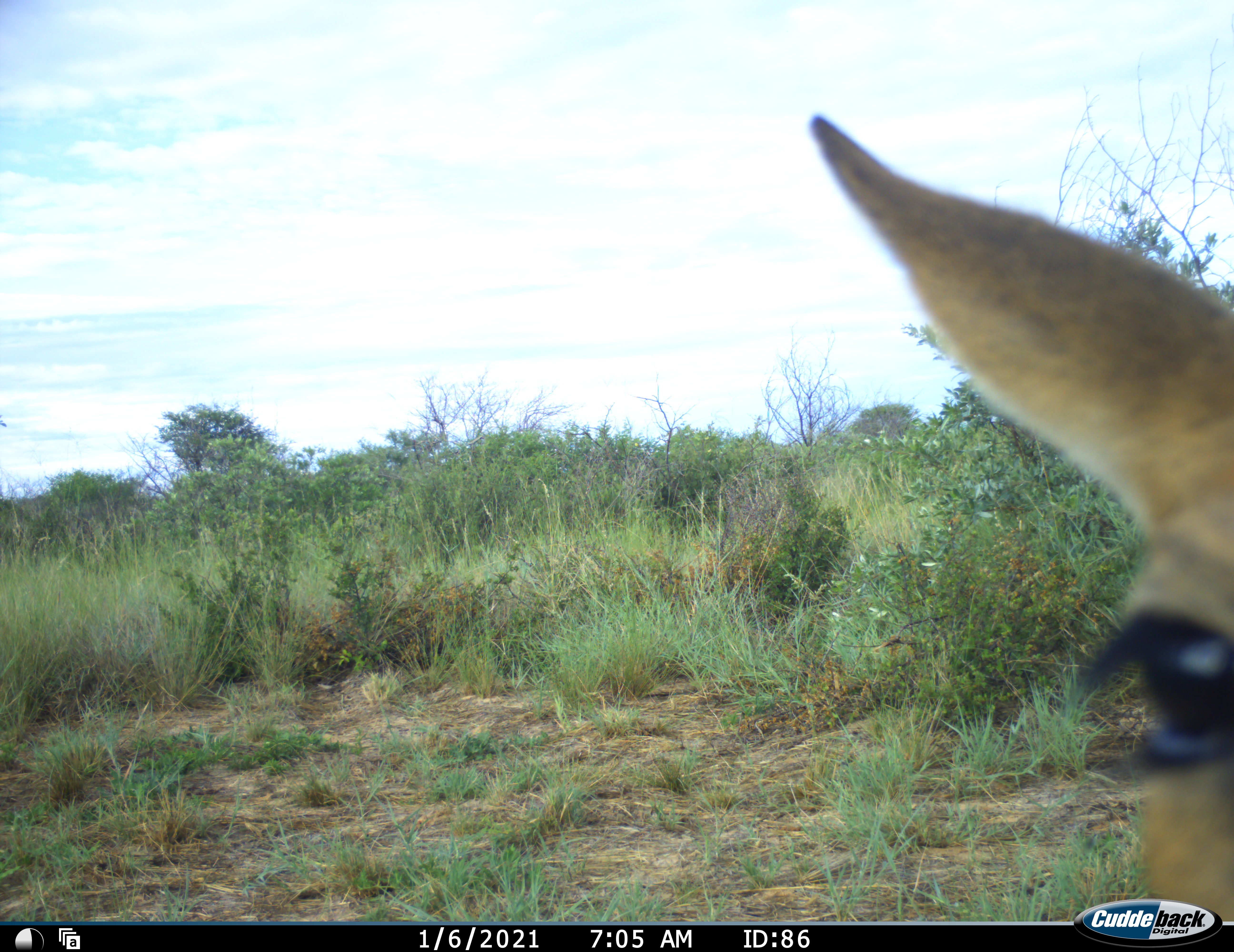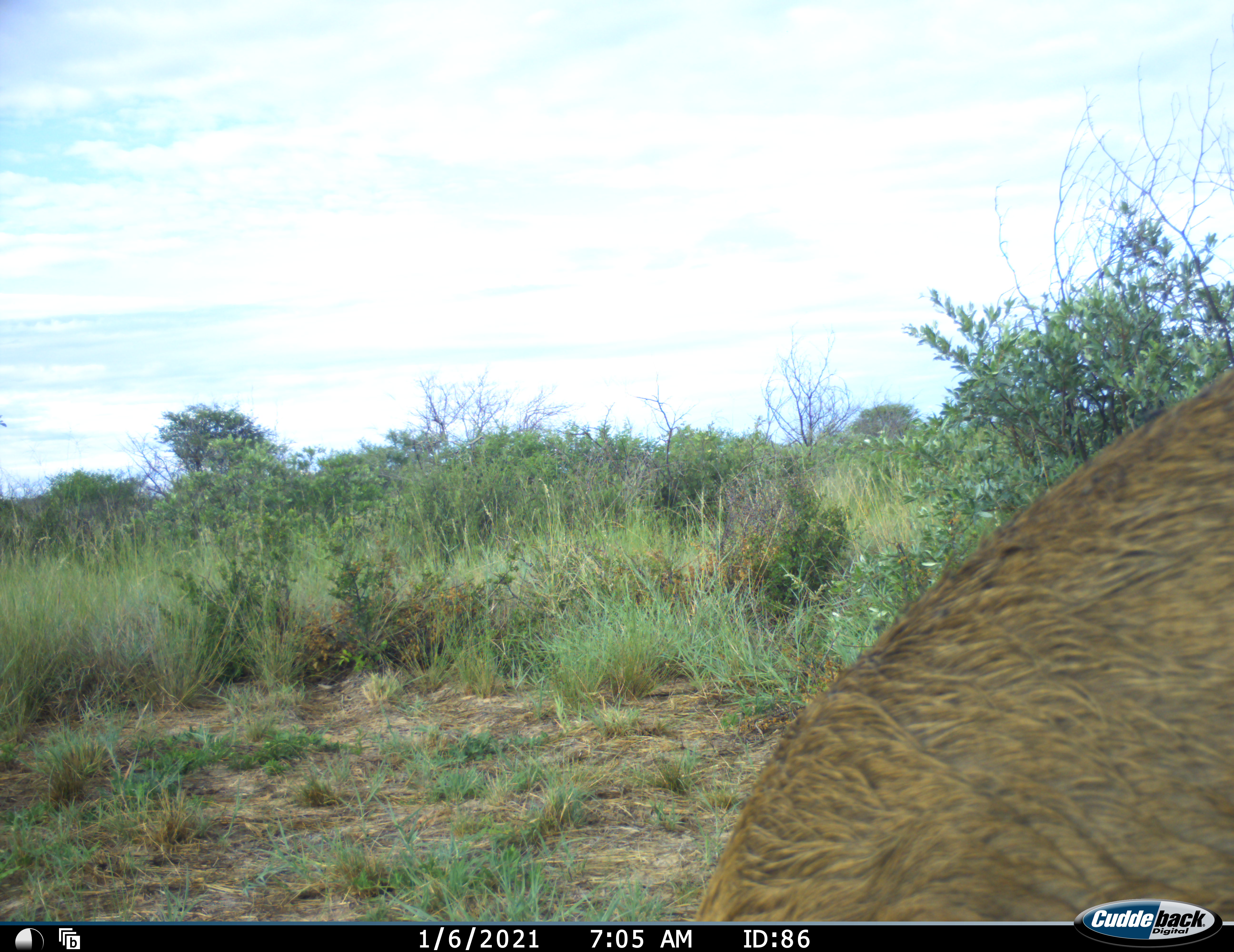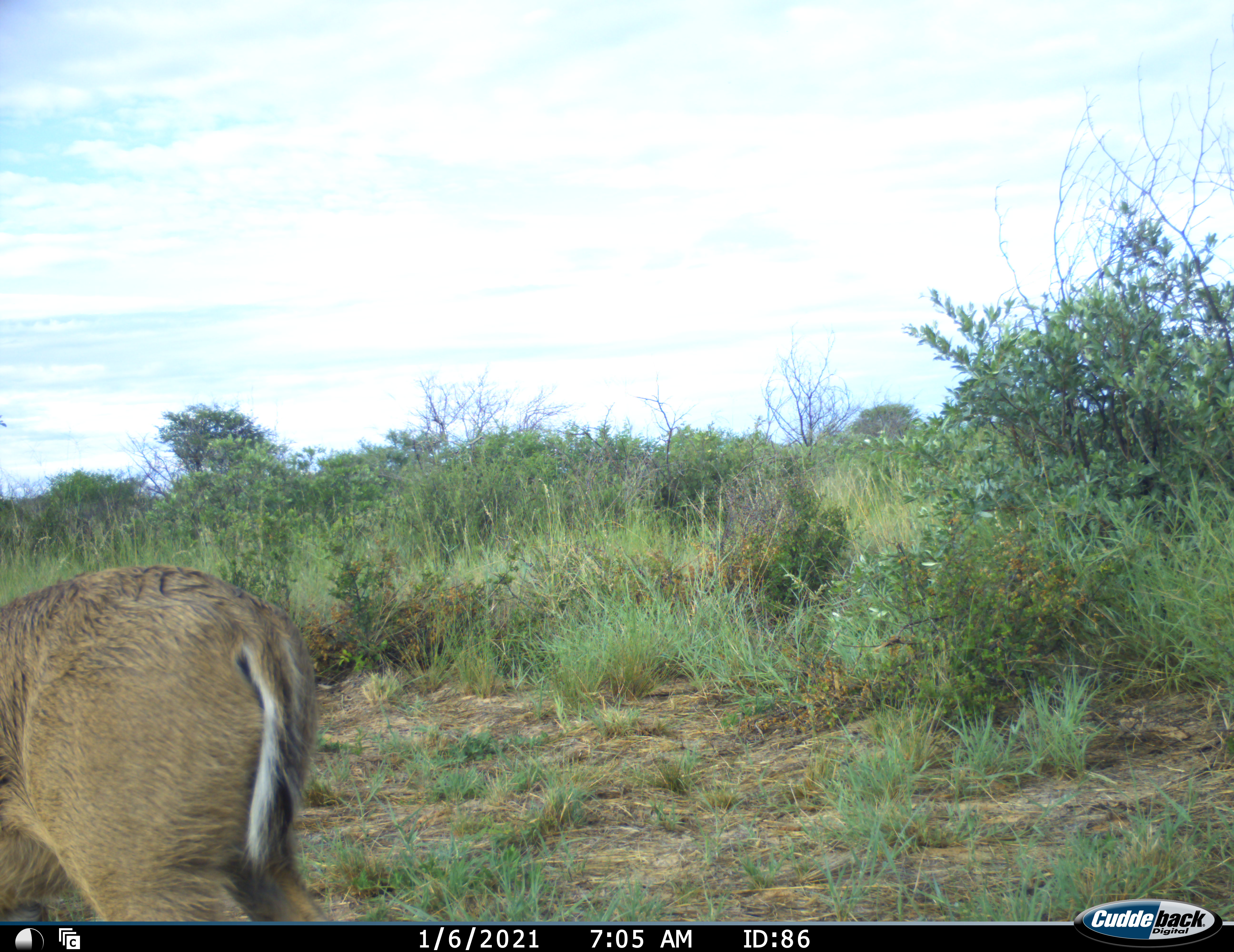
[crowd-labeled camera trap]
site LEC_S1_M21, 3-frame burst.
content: unidentified animal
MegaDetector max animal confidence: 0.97